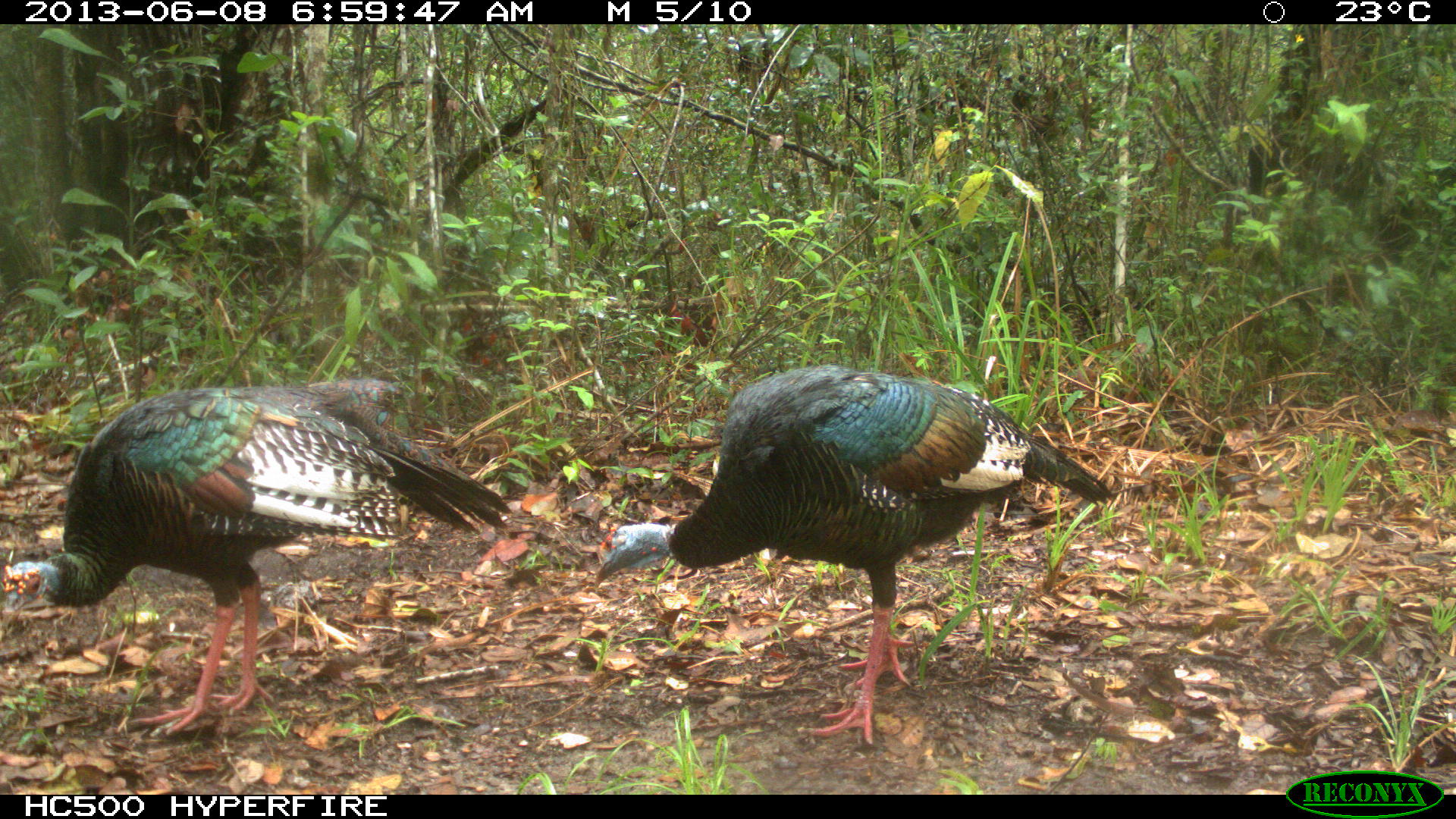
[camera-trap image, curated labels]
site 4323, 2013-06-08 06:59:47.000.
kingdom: Animalia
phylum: Chordata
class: Aves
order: Galliformes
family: Phasianidae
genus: Meleagris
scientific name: Meleagris ocellata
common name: ocellated turkey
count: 2